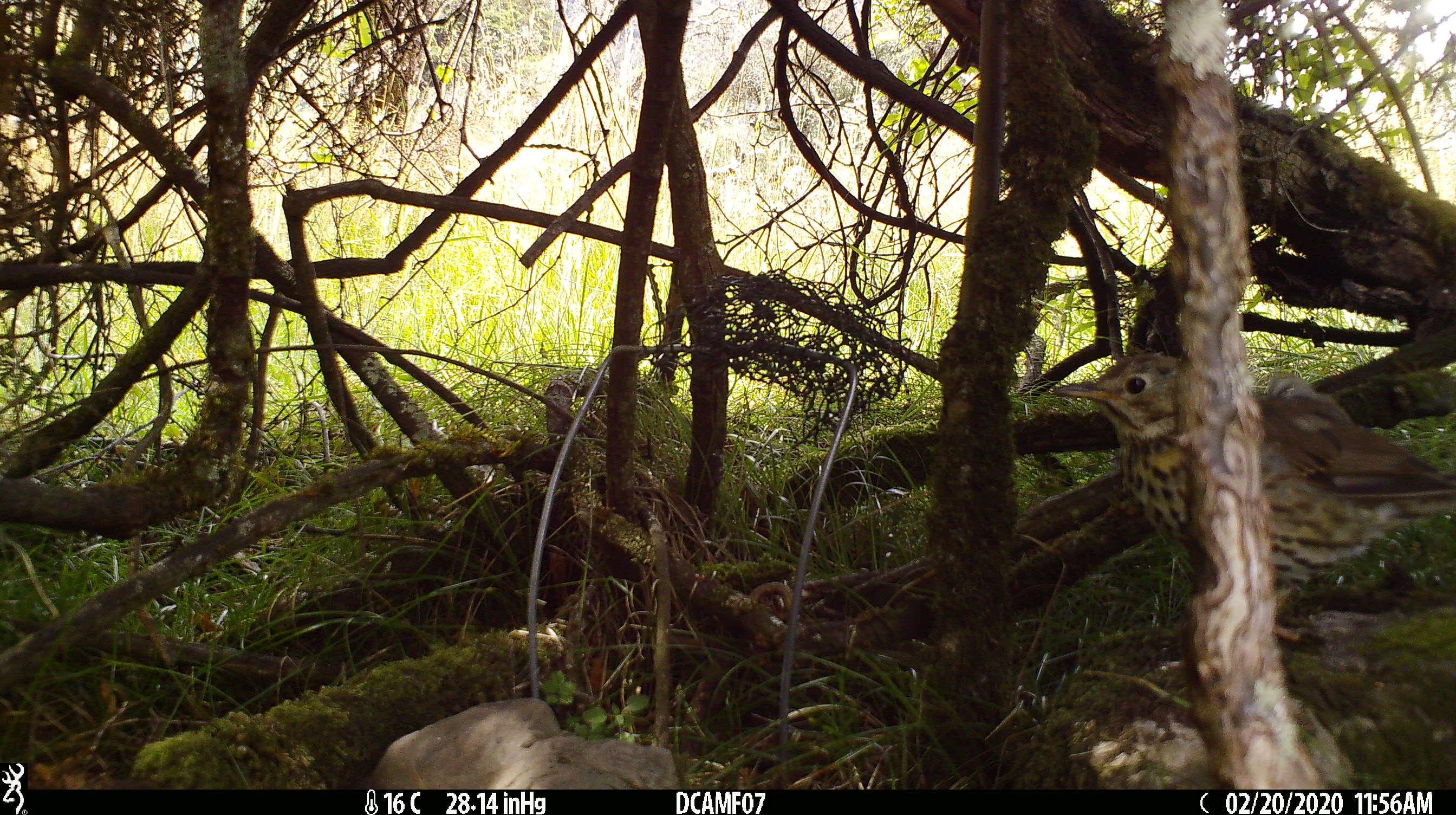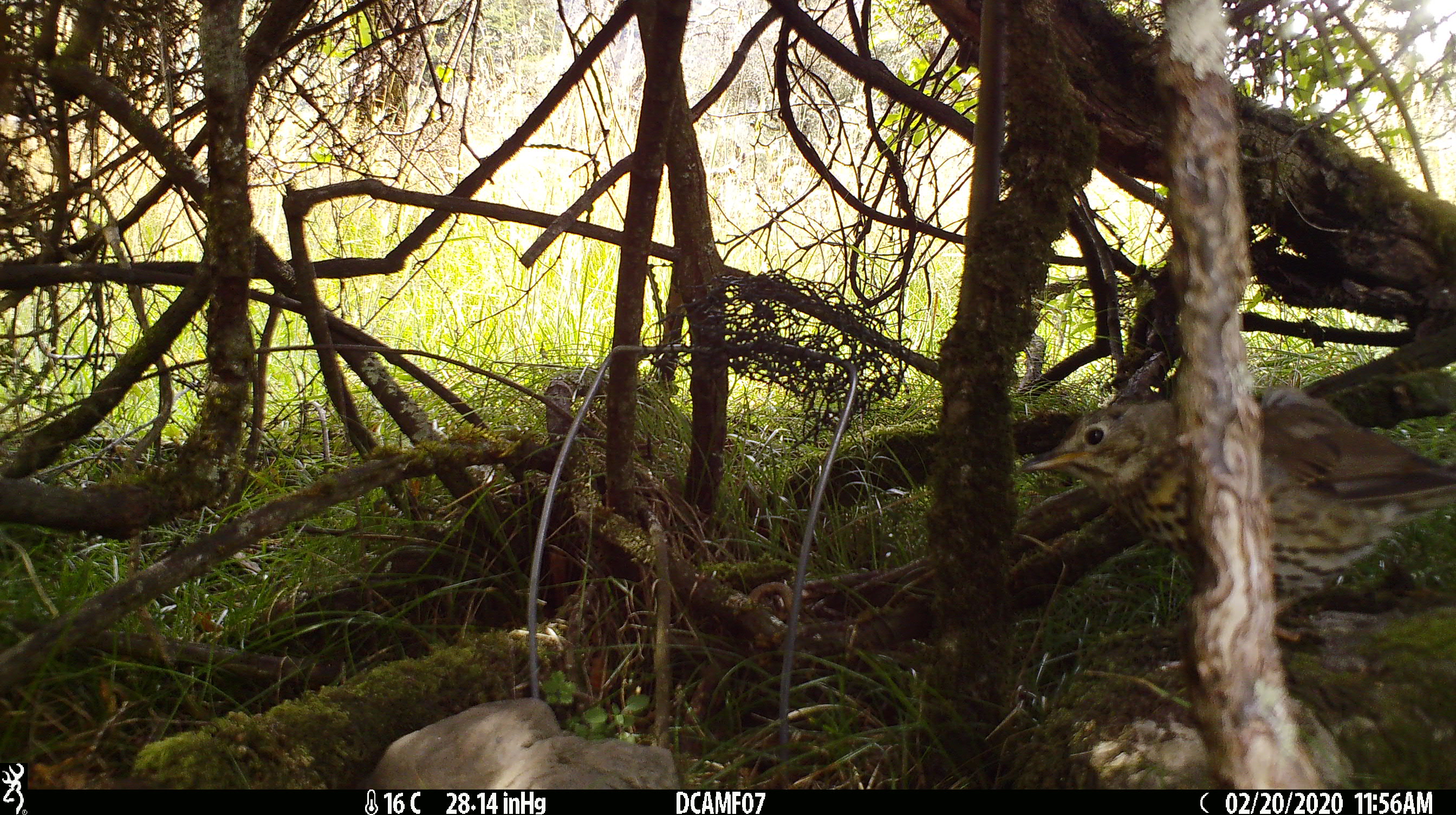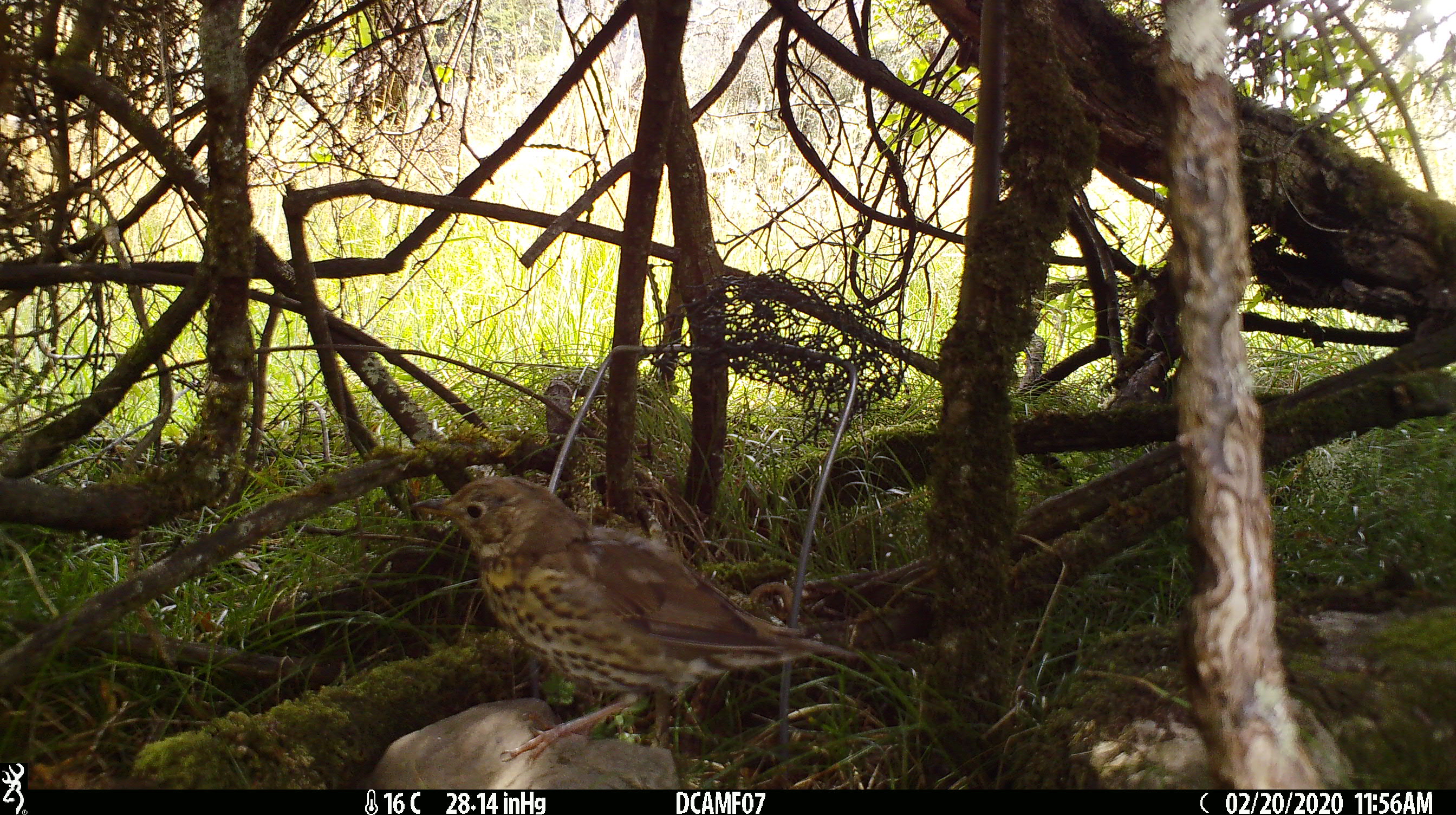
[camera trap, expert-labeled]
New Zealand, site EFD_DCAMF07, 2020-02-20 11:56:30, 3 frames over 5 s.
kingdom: Animalia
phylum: Chordata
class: Aves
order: Passeriformes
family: Turdidae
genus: Turdus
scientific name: Turdus philomelos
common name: song thrush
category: thrush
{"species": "thrush (song thrush) (Turdus philomelos)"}